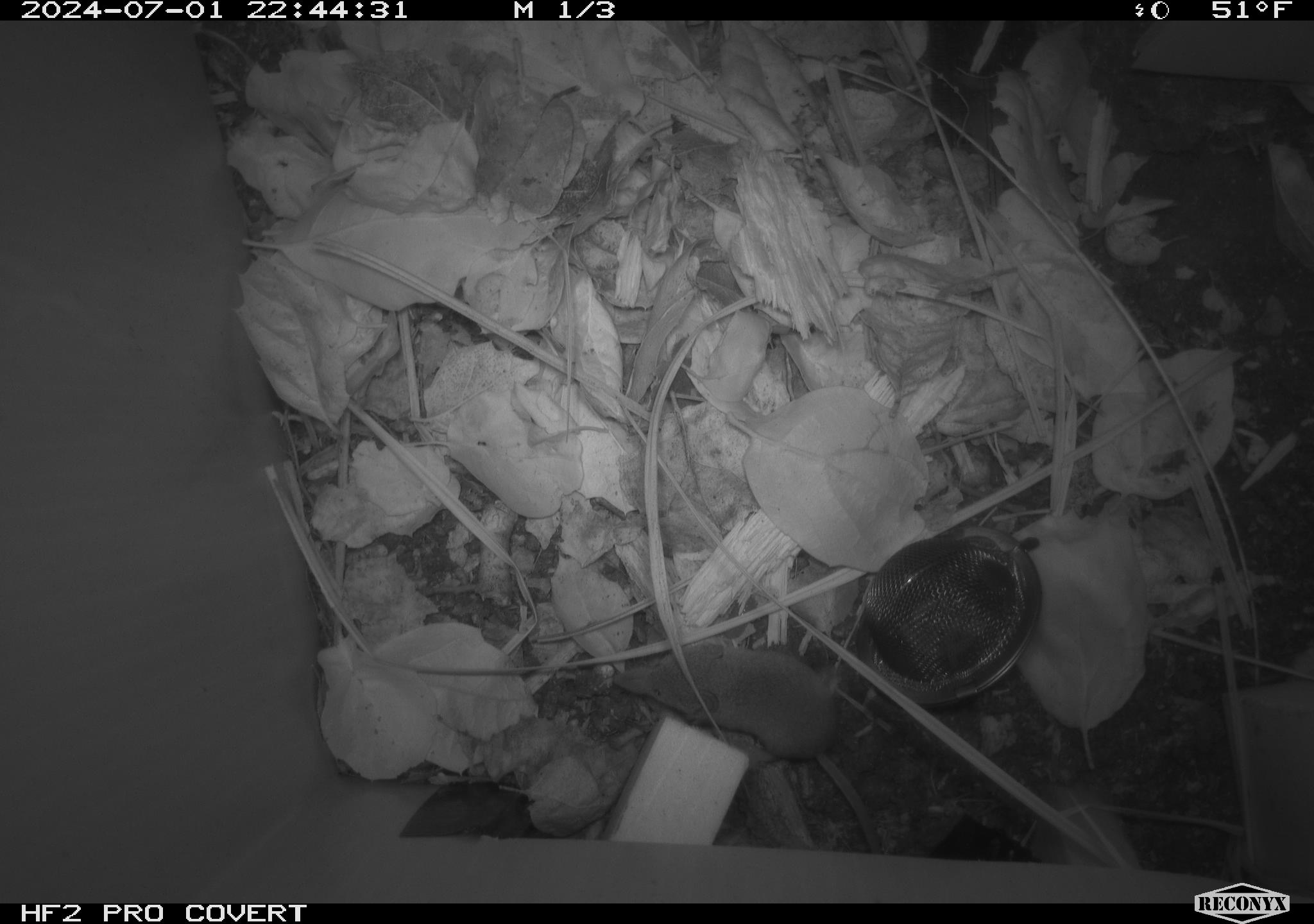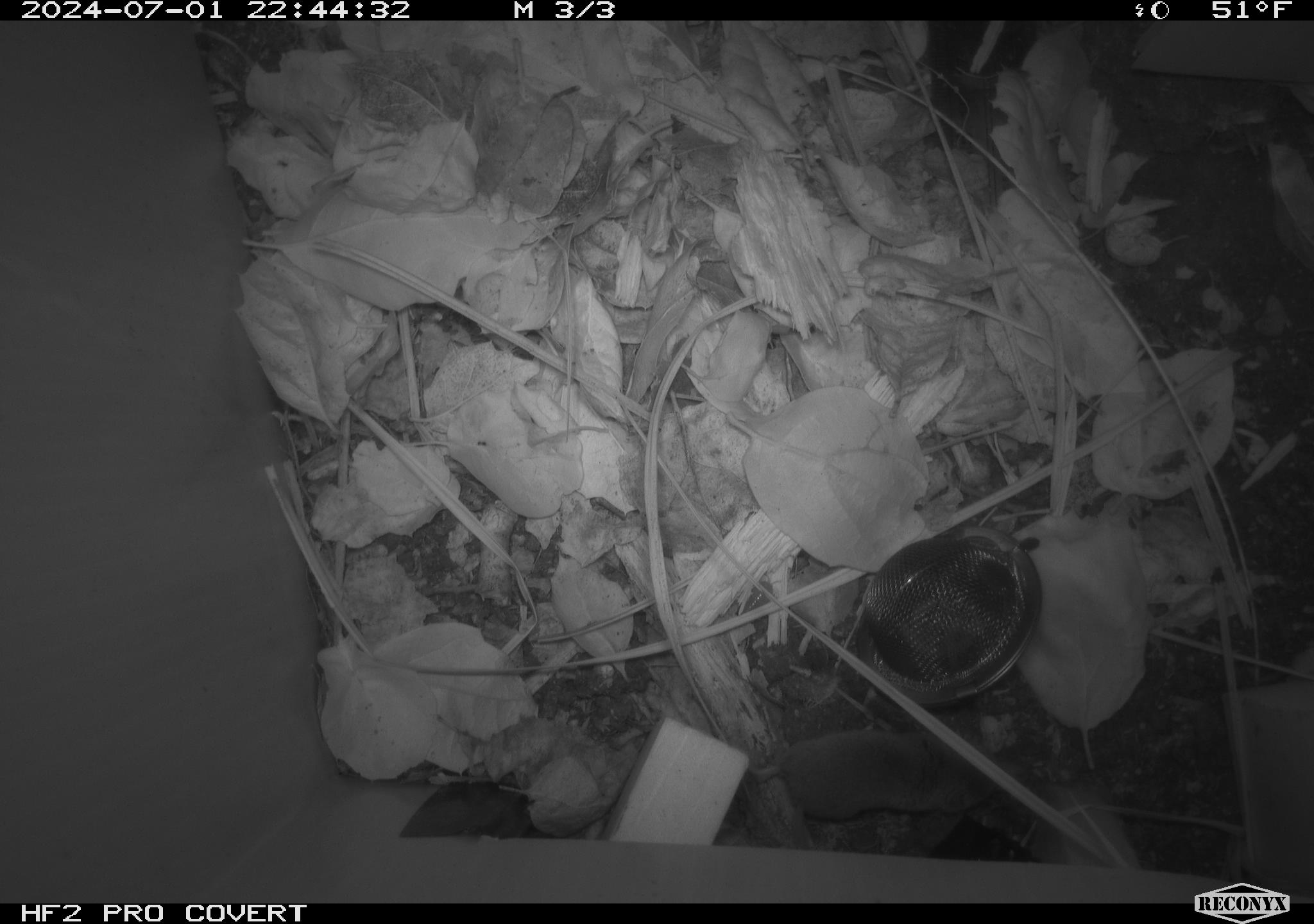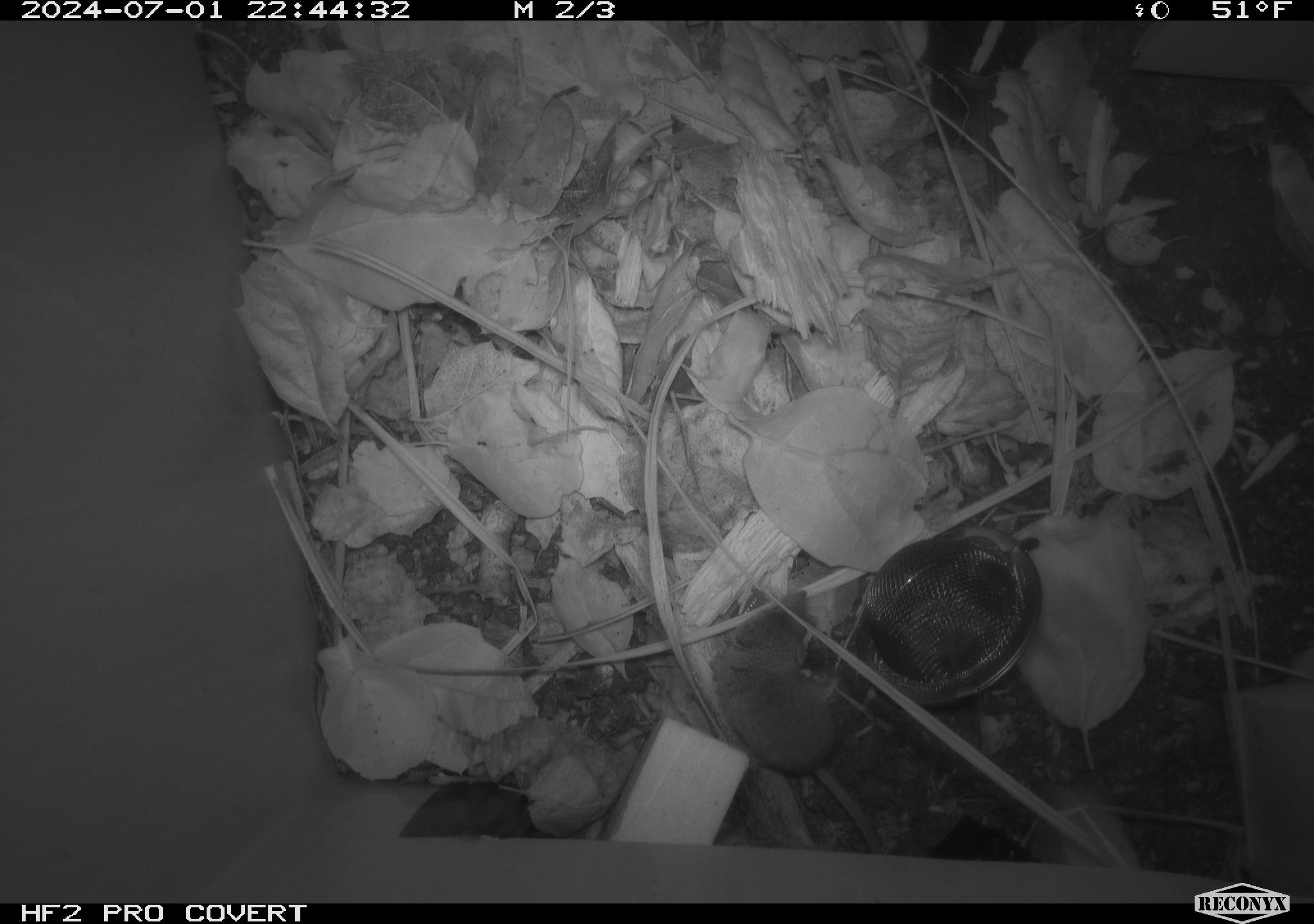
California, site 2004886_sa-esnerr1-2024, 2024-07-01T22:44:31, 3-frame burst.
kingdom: Animalia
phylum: Chordata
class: Mammalia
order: Eulipotyphla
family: Soricidae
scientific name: Soricidae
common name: shrews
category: soricidae family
Soricidae family (shrews) (Soricidae).